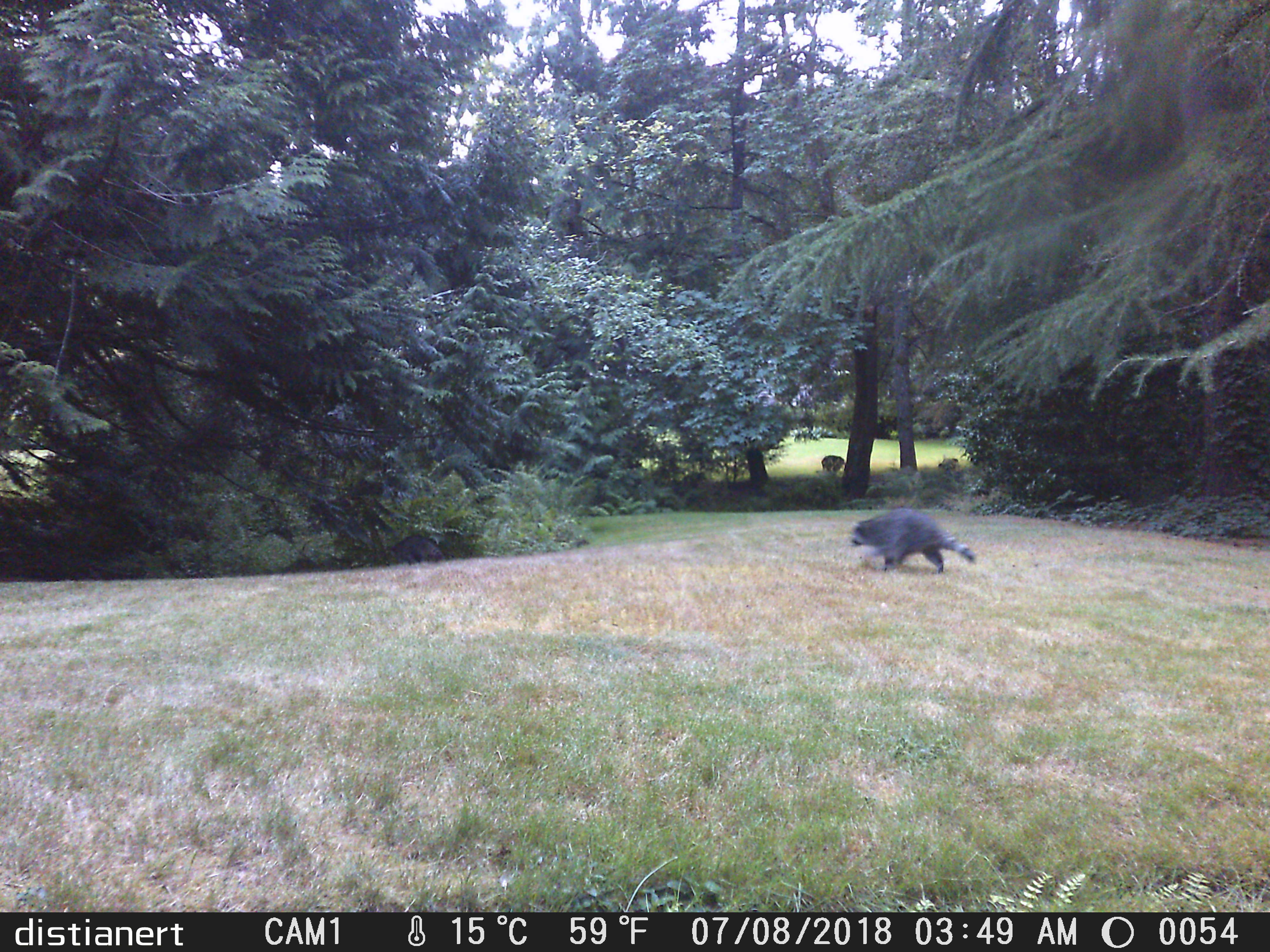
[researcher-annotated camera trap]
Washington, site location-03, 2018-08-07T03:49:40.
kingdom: Animalia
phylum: Chordata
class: Mammalia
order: Carnivora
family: Procyonidae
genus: Procyon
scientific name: Procyon lotor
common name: common raccoon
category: raccoon